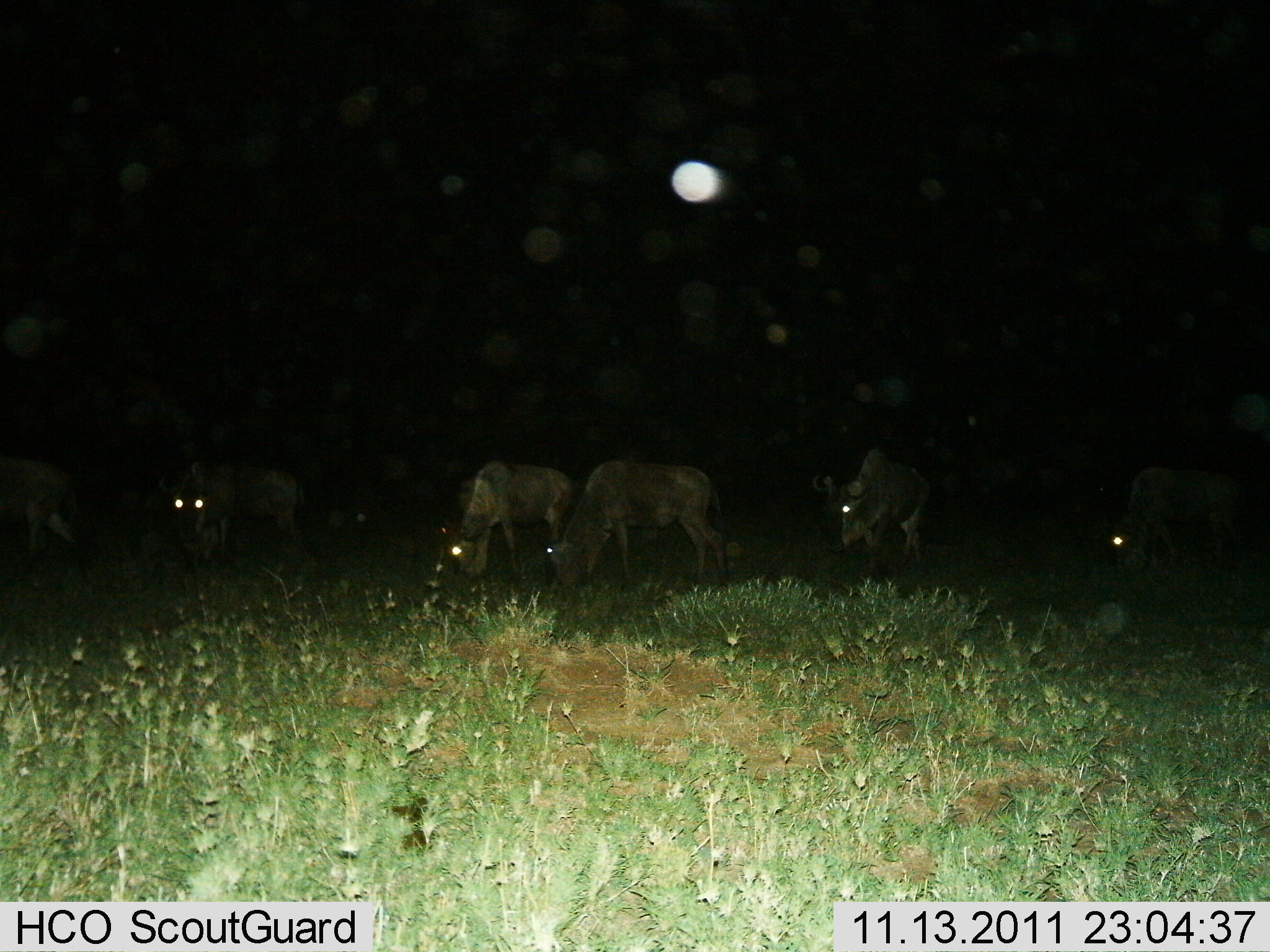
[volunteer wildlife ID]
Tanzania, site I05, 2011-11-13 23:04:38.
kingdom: Animalia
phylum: Chordata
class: Mammalia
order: Artiodactyla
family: Bovidae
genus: Connochaetes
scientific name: Connochaetes taurinus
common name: blue wildebeest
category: wildebeest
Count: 6.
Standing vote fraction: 40%.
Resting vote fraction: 0%.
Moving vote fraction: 10%.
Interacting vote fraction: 0%.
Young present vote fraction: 0%.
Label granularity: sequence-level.